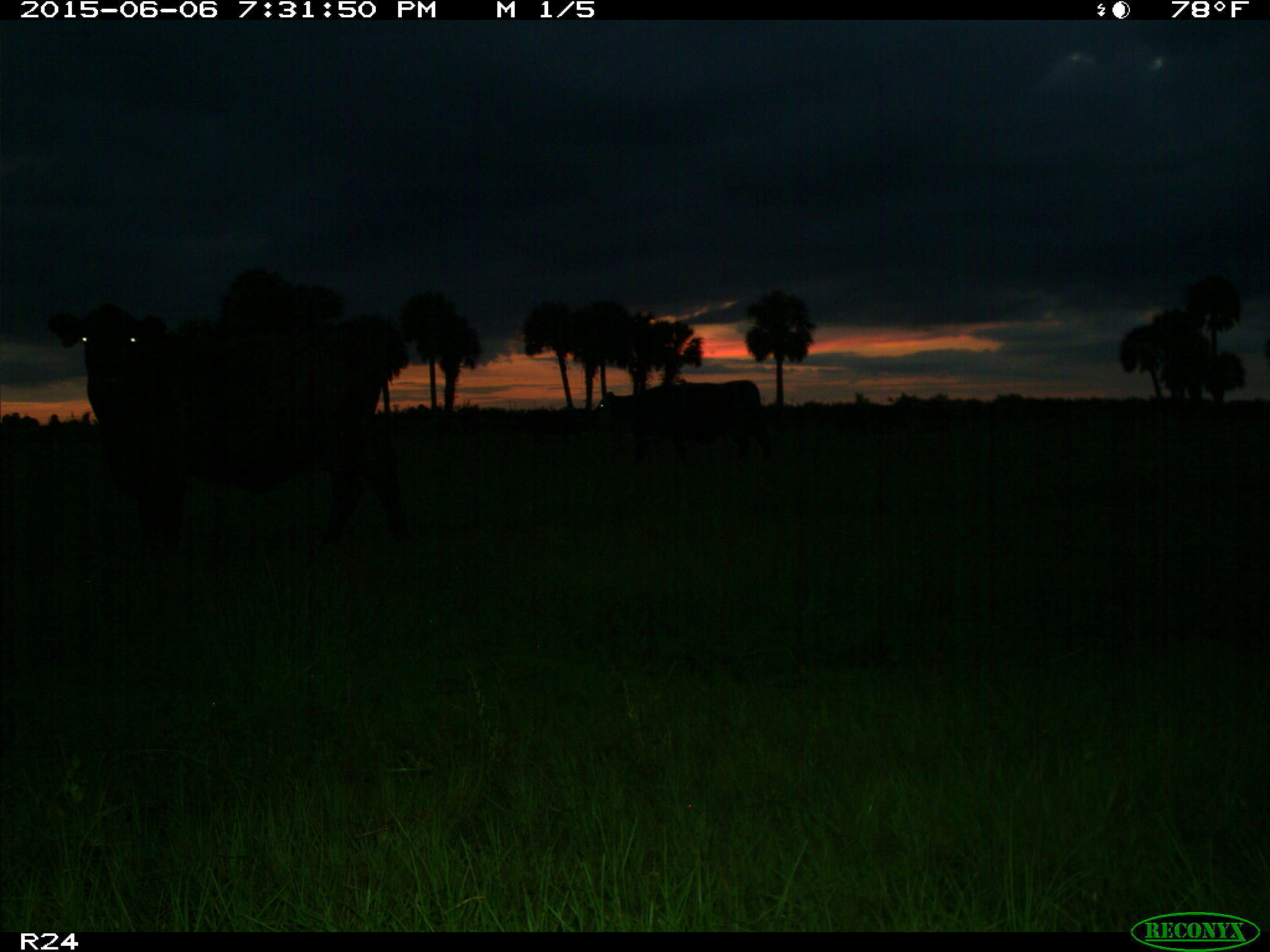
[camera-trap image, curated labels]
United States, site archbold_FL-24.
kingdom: Animalia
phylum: Chordata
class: Mammalia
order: Artiodactyla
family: Bovidae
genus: Bos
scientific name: Bos taurus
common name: domestic cow